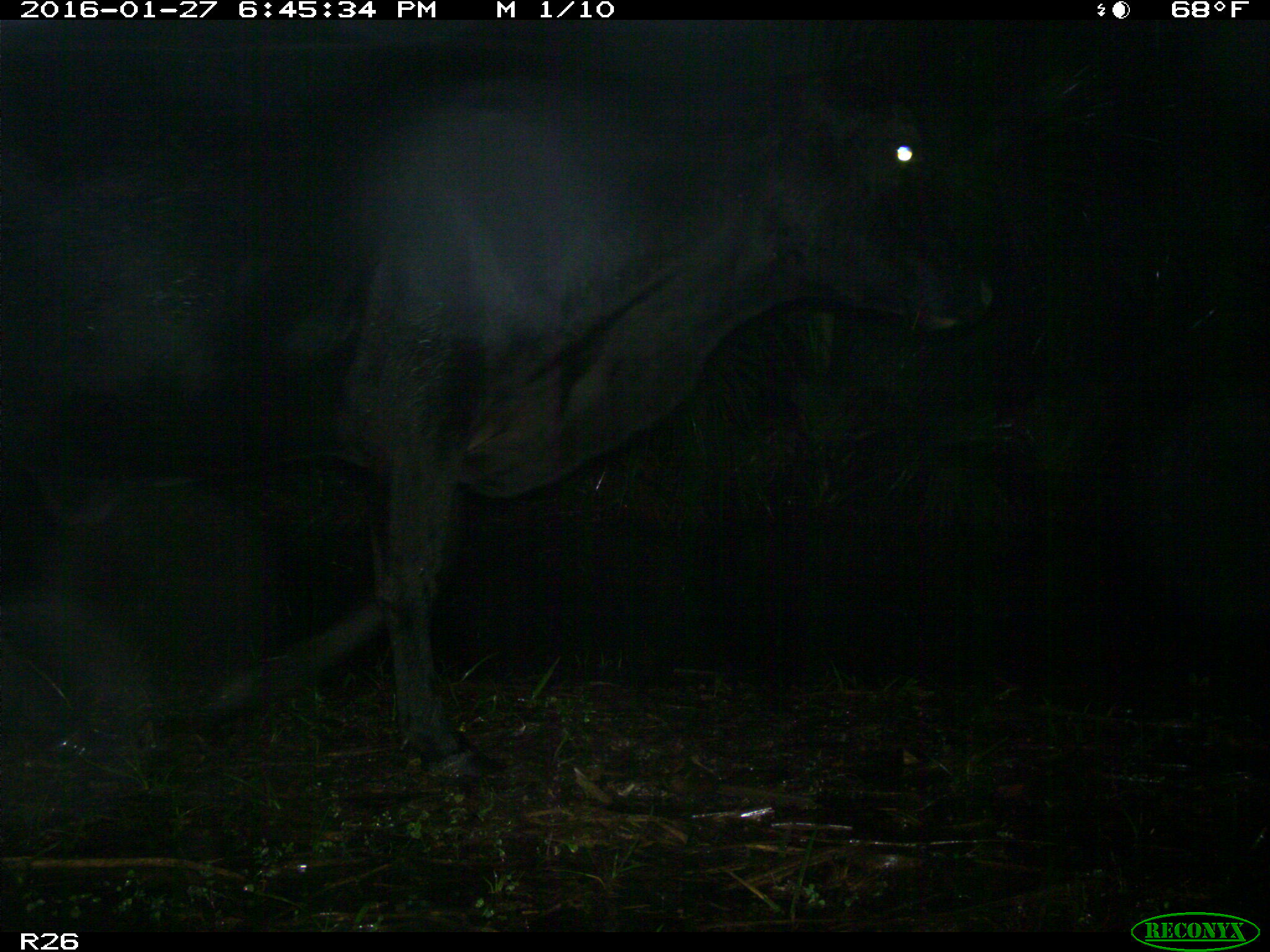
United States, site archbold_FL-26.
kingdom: Animalia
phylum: Chordata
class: Mammalia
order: Artiodactyla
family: Bovidae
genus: Bos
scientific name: Bos taurus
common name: domestic cow